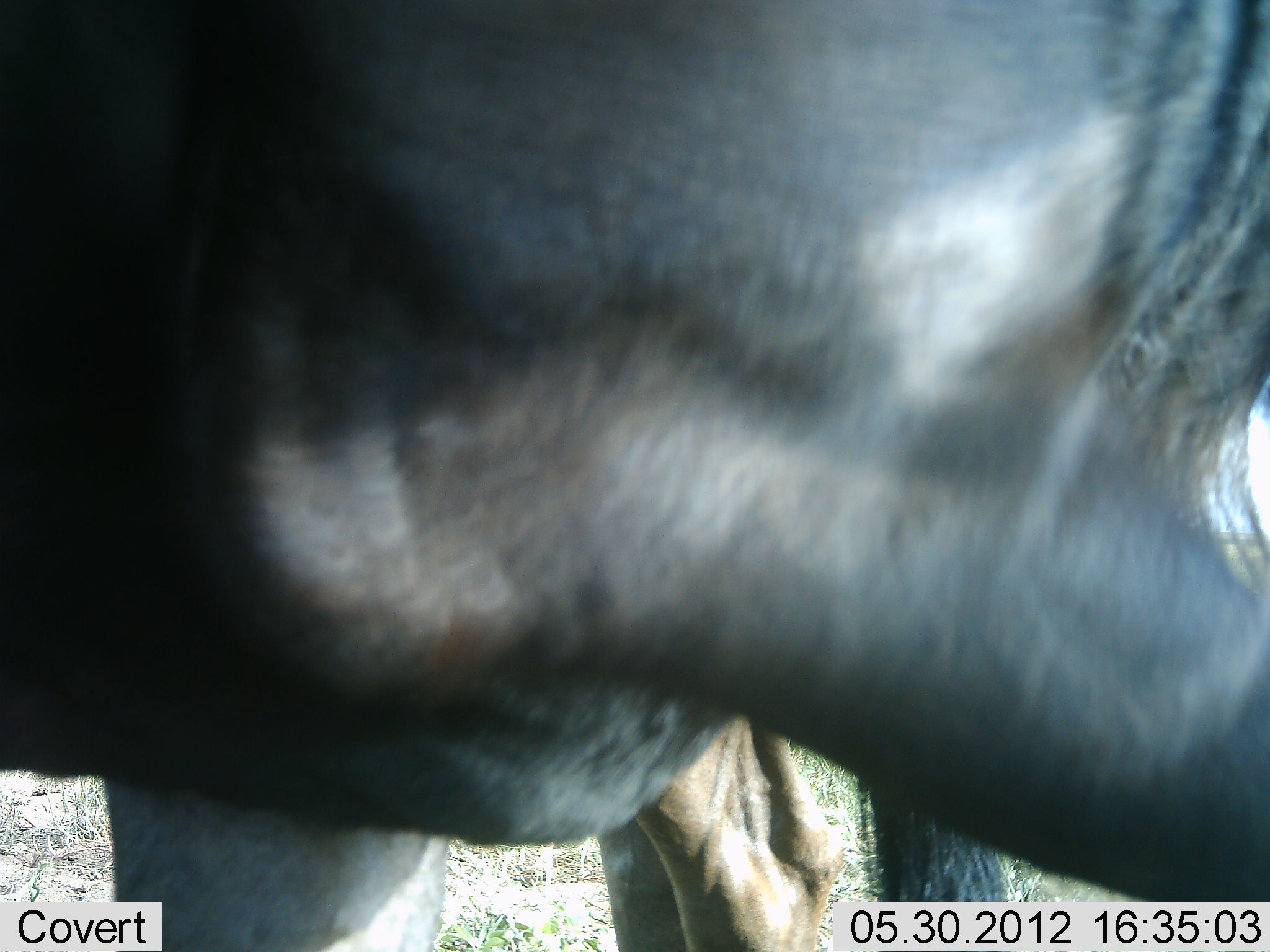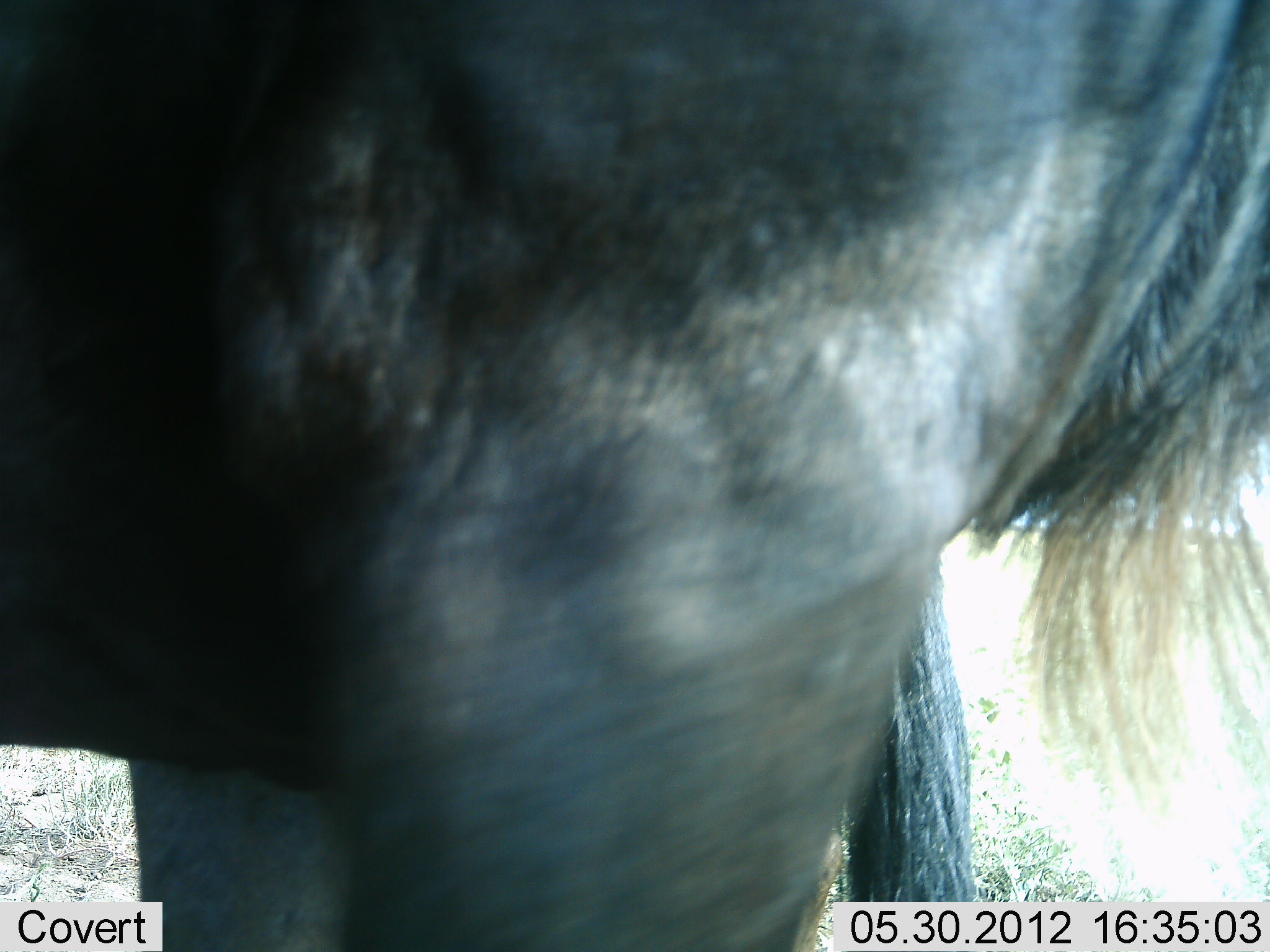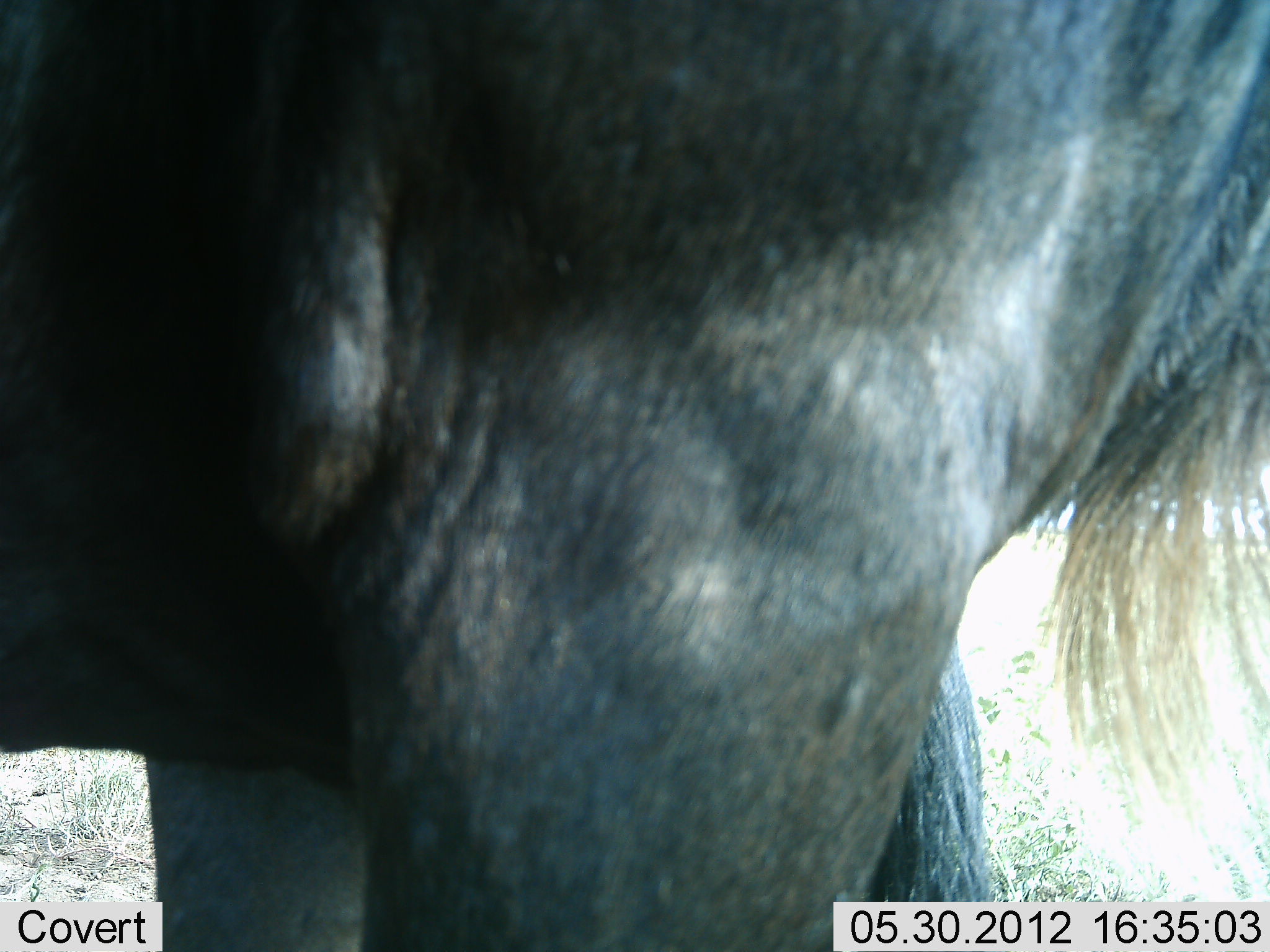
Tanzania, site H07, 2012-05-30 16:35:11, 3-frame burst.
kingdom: Animalia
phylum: Chordata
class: Mammalia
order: Artiodactyla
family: Bovidae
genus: Connochaetes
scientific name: Connochaetes taurinus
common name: blue wildebeest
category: wildebeest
Wildebeest (blue wildebeest) (Connochaetes taurinus), count 2. Behavior (volunteer vote fractions): standing 90%, resting 0%, moving 10%, interacting 10%. Young present (vote fraction): 0%. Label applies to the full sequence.